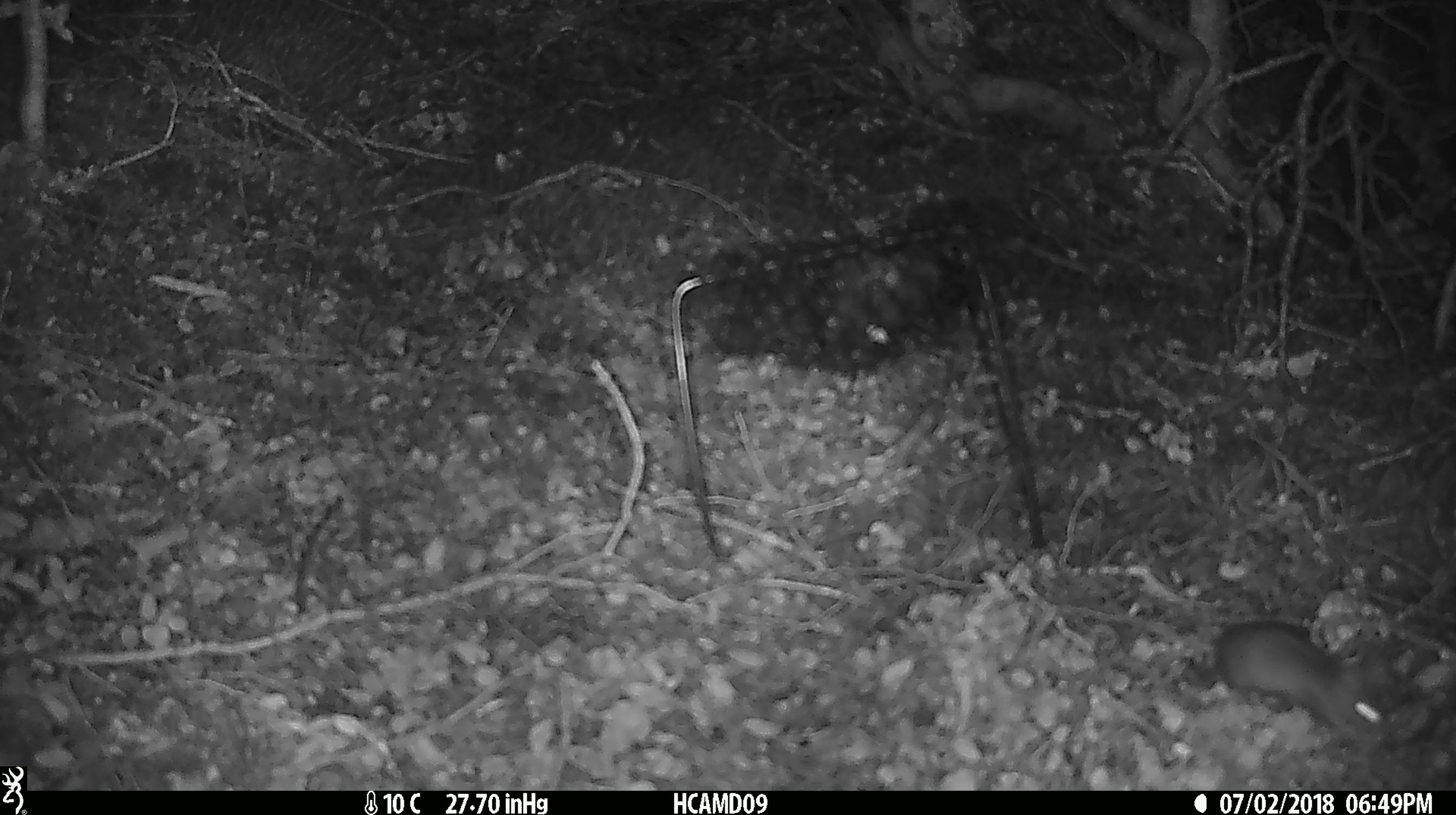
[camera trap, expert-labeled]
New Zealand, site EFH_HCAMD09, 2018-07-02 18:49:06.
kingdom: Animalia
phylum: Chordata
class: Mammalia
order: Rodentia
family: Muridae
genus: Mus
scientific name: Mus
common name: mouse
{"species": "mouse (Mus)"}